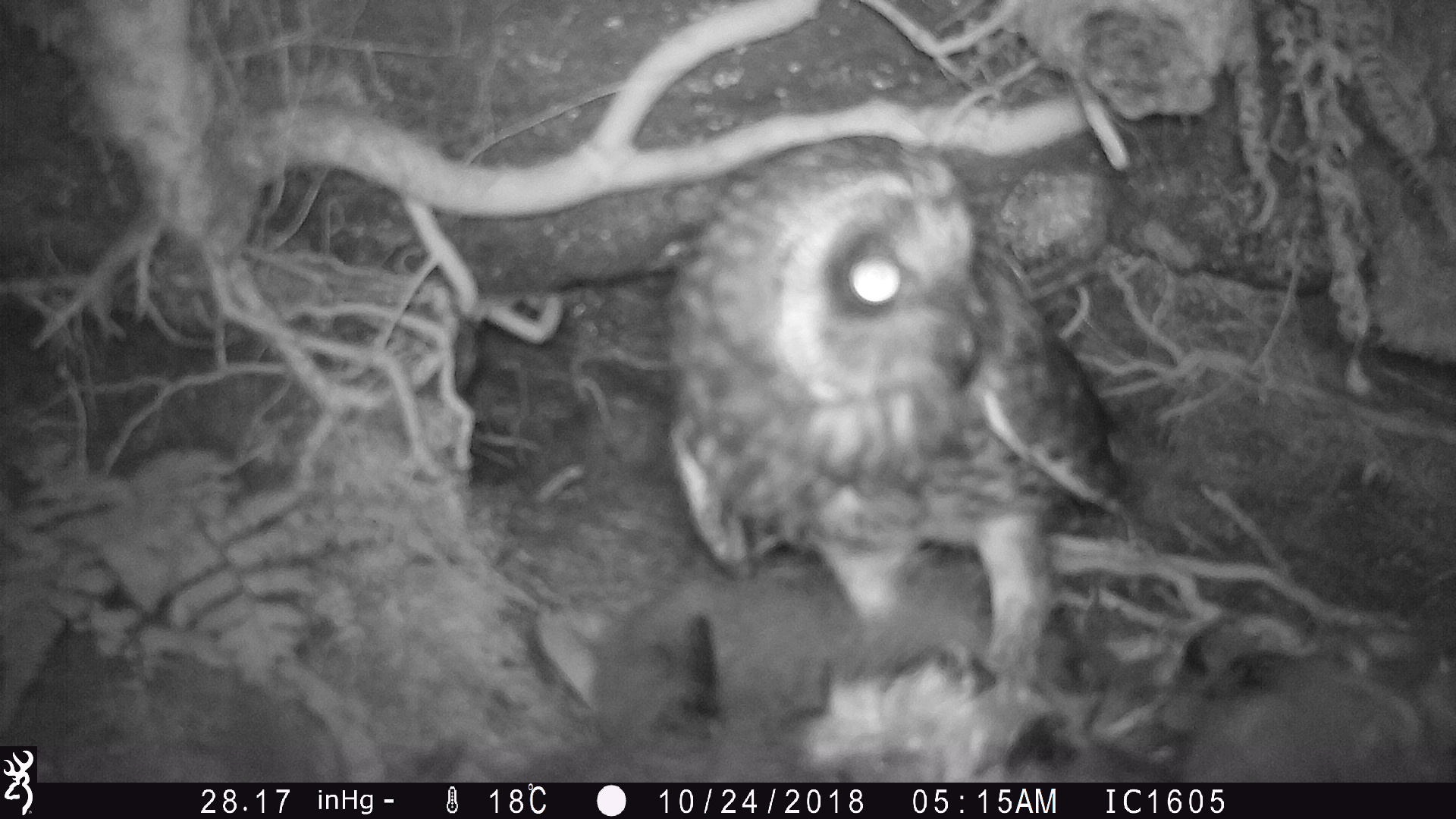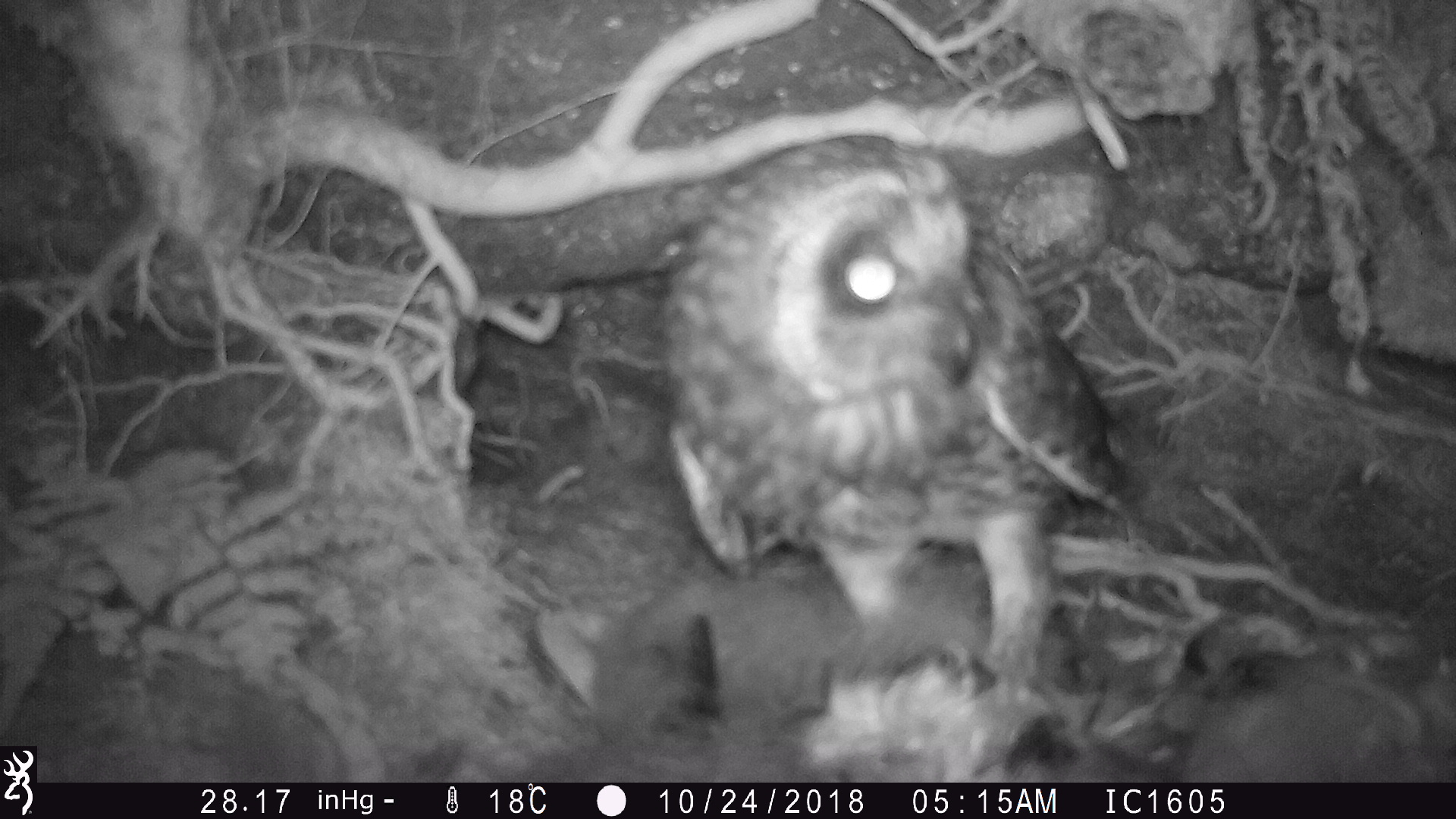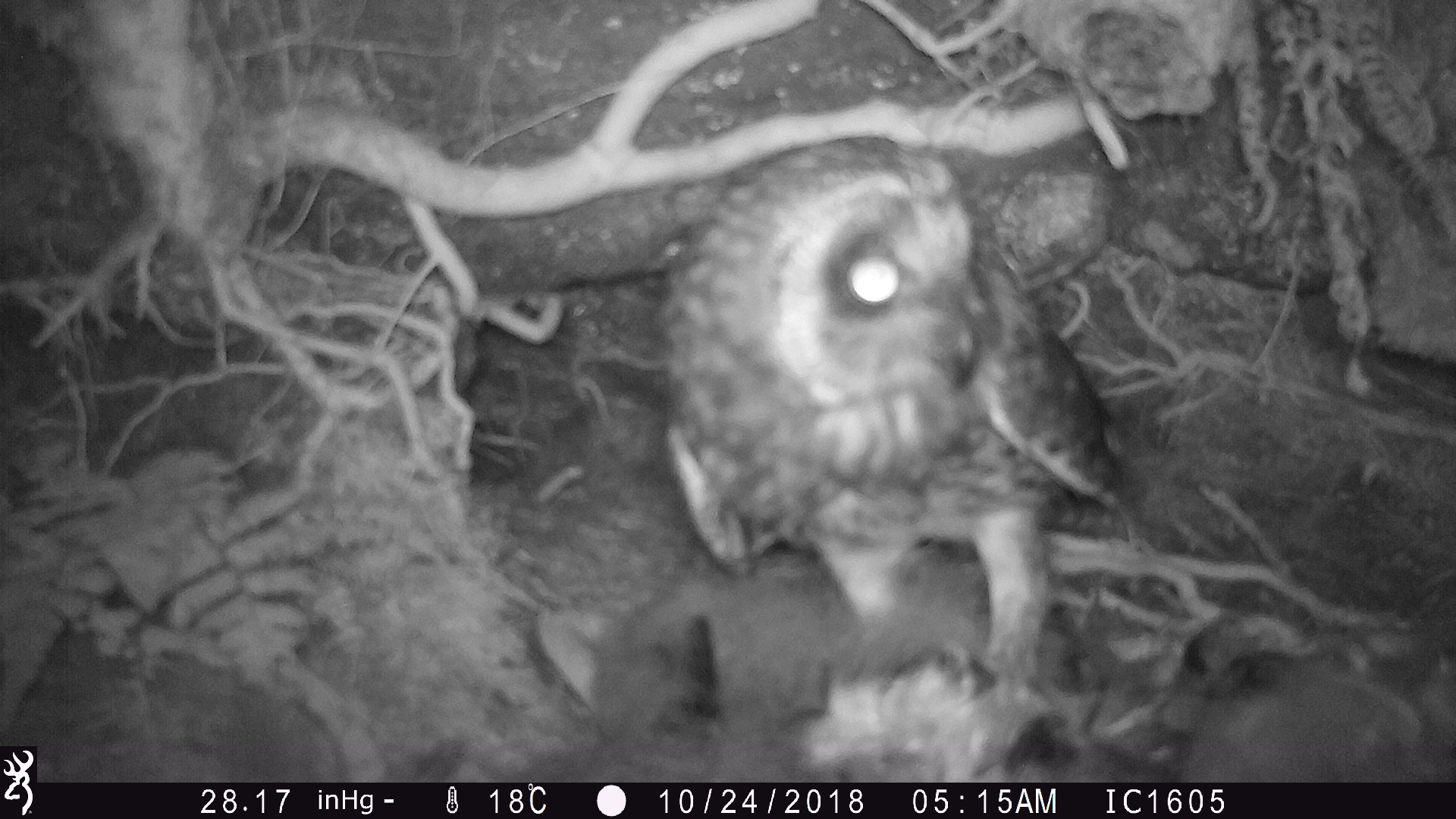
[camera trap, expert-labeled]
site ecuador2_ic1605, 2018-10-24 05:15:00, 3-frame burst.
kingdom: Animalia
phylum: Chordata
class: Aves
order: Strigiformes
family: Strigidae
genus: Asio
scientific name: Asio flammeus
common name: short-eared owl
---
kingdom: Animalia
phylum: Chordata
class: Aves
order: Procellariiformes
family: Procellariidae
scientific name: Procellariidae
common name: petrel chick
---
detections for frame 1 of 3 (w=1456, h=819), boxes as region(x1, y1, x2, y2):
petrel chick: region(501, 576, 1456, 783)
short-eared owl: region(660, 118, 1144, 695)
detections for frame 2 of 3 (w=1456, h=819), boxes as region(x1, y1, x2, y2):
petrel chick: region(507, 596, 1456, 782)
short-eared owl: region(659, 114, 1143, 722)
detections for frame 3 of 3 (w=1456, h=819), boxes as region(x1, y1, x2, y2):
petrel chick: region(520, 584, 1450, 783)
short-eared owl: region(648, 130, 1151, 739)